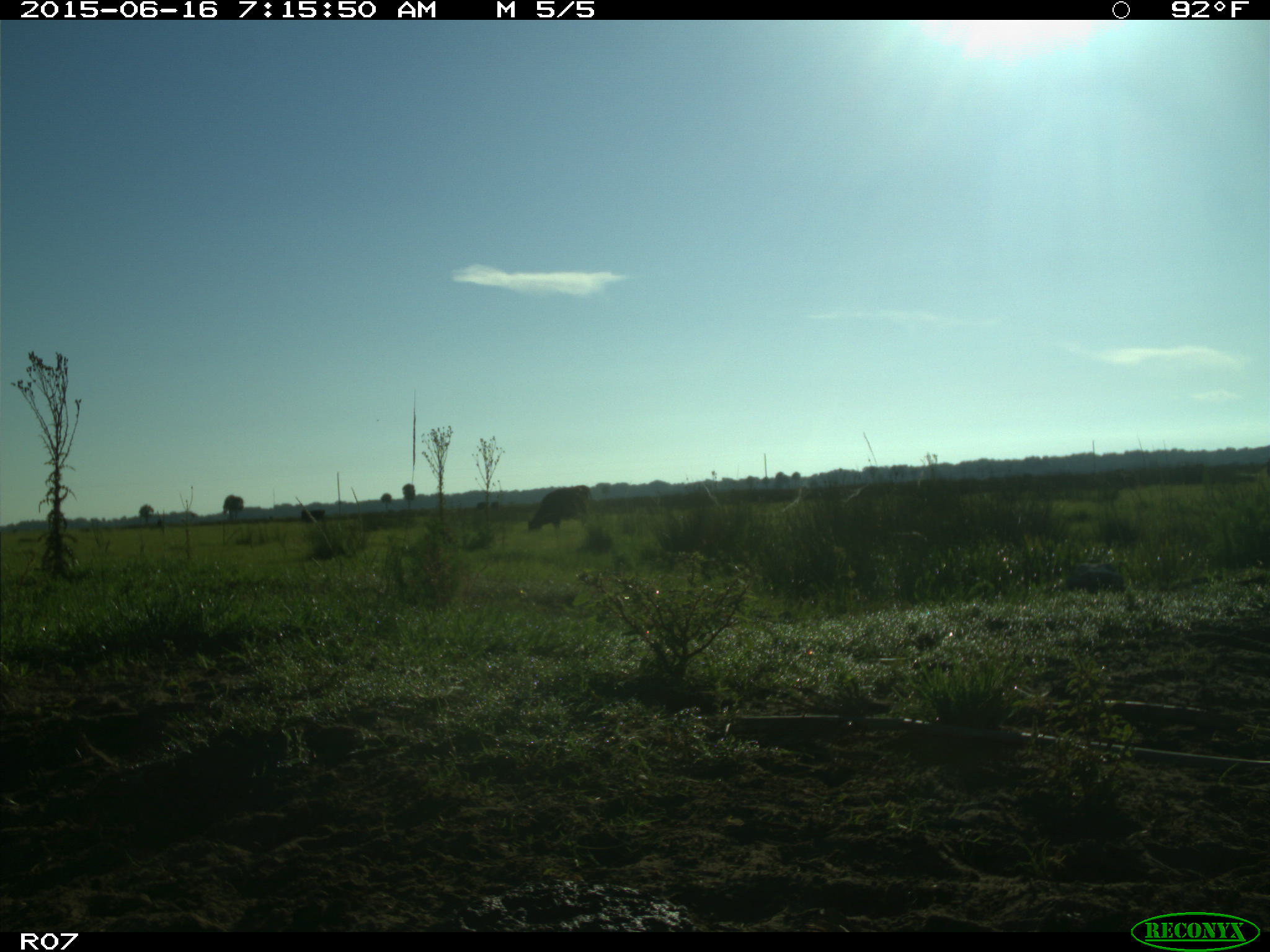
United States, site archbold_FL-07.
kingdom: Animalia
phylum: Chordata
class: Mammalia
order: Artiodactyla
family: Bovidae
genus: Bos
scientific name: Bos taurus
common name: domestic cow